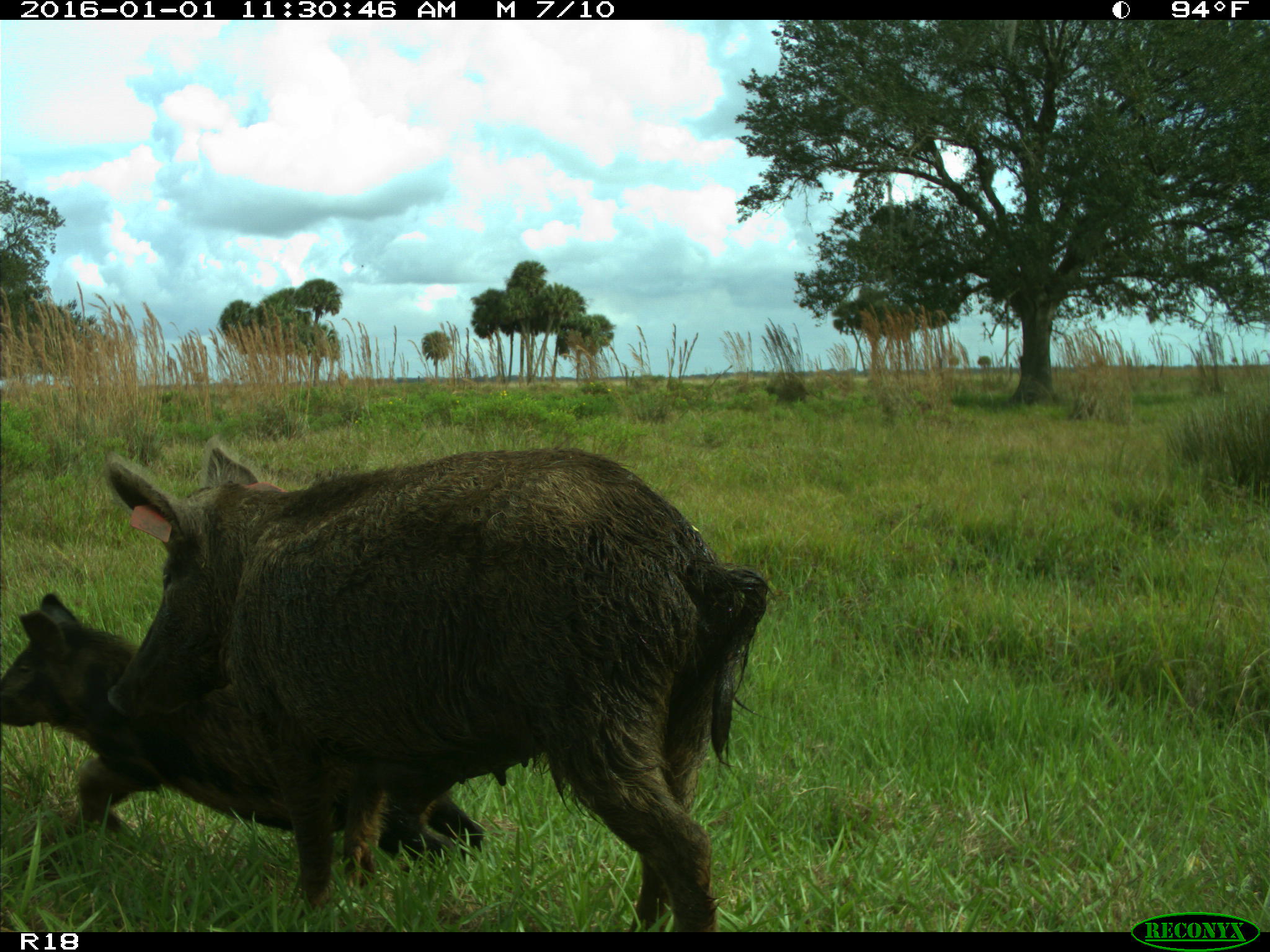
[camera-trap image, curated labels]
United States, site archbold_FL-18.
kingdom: Animalia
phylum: Chordata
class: Mammalia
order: Artiodactyla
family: Suidae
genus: Sus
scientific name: Sus scrofa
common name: wild boar